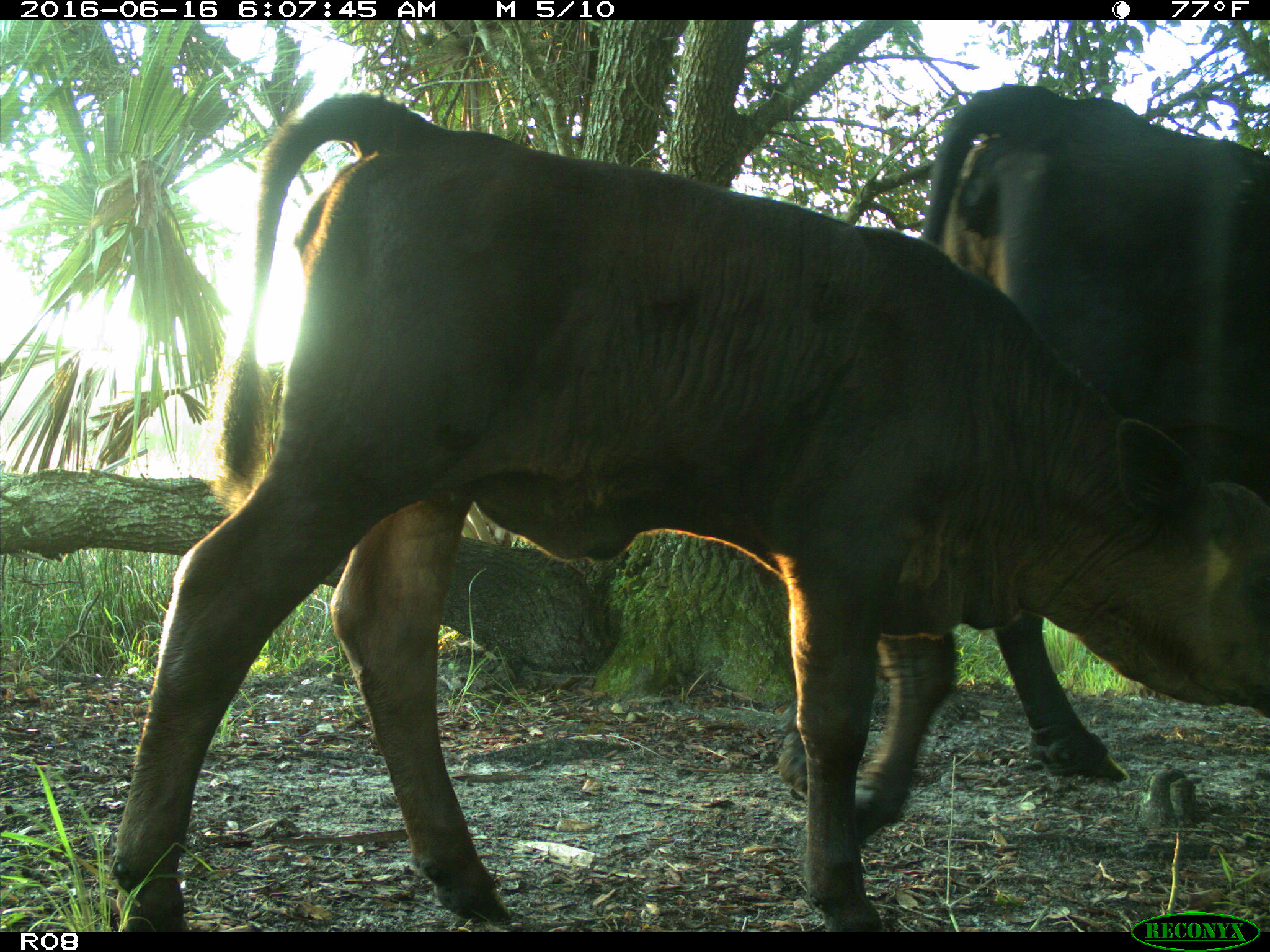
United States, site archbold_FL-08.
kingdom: Animalia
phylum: Chordata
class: Mammalia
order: Artiodactyla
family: Bovidae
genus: Bos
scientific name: Bos taurus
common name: domestic cow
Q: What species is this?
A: Bos taurus (domestic cow).